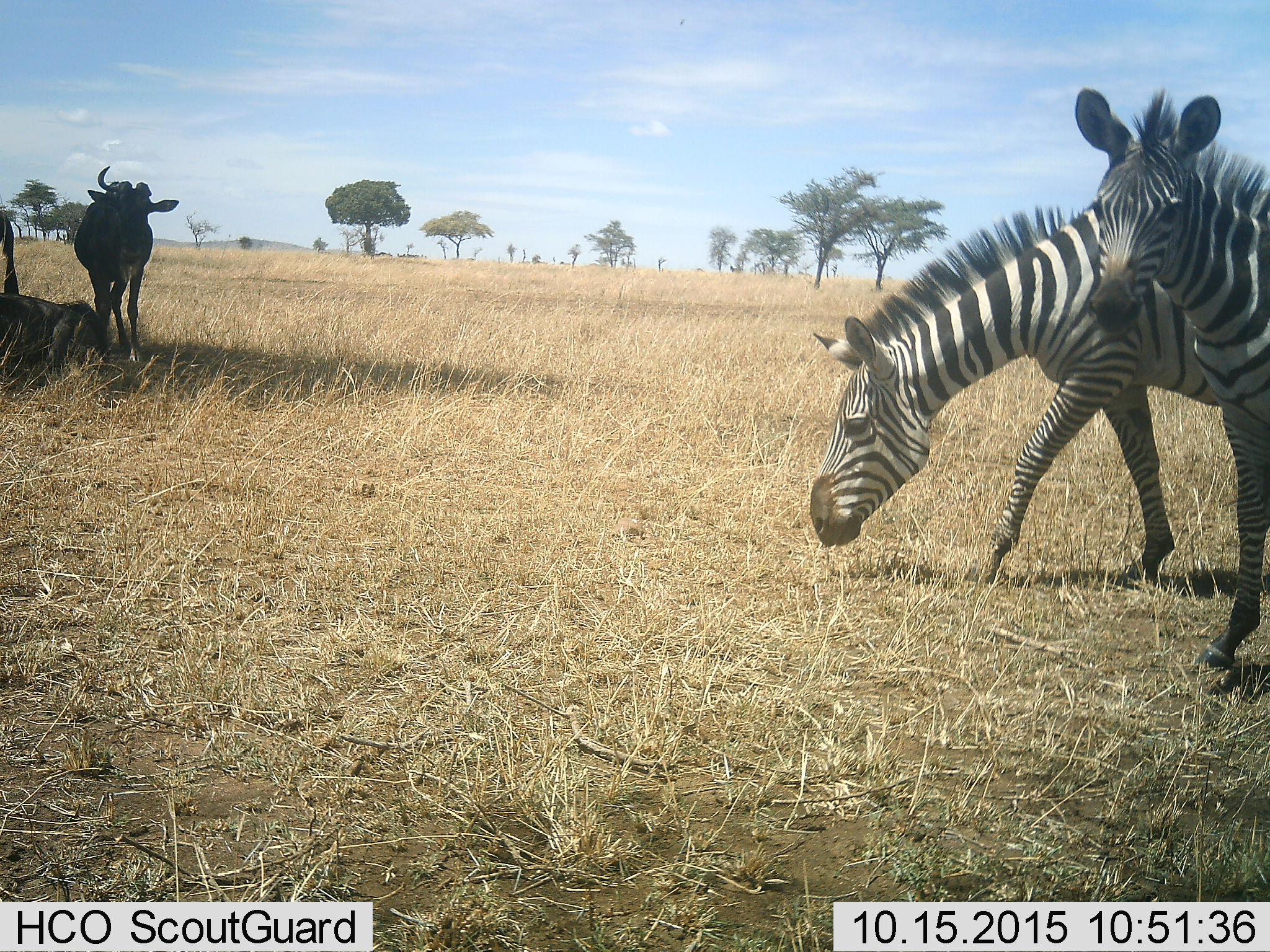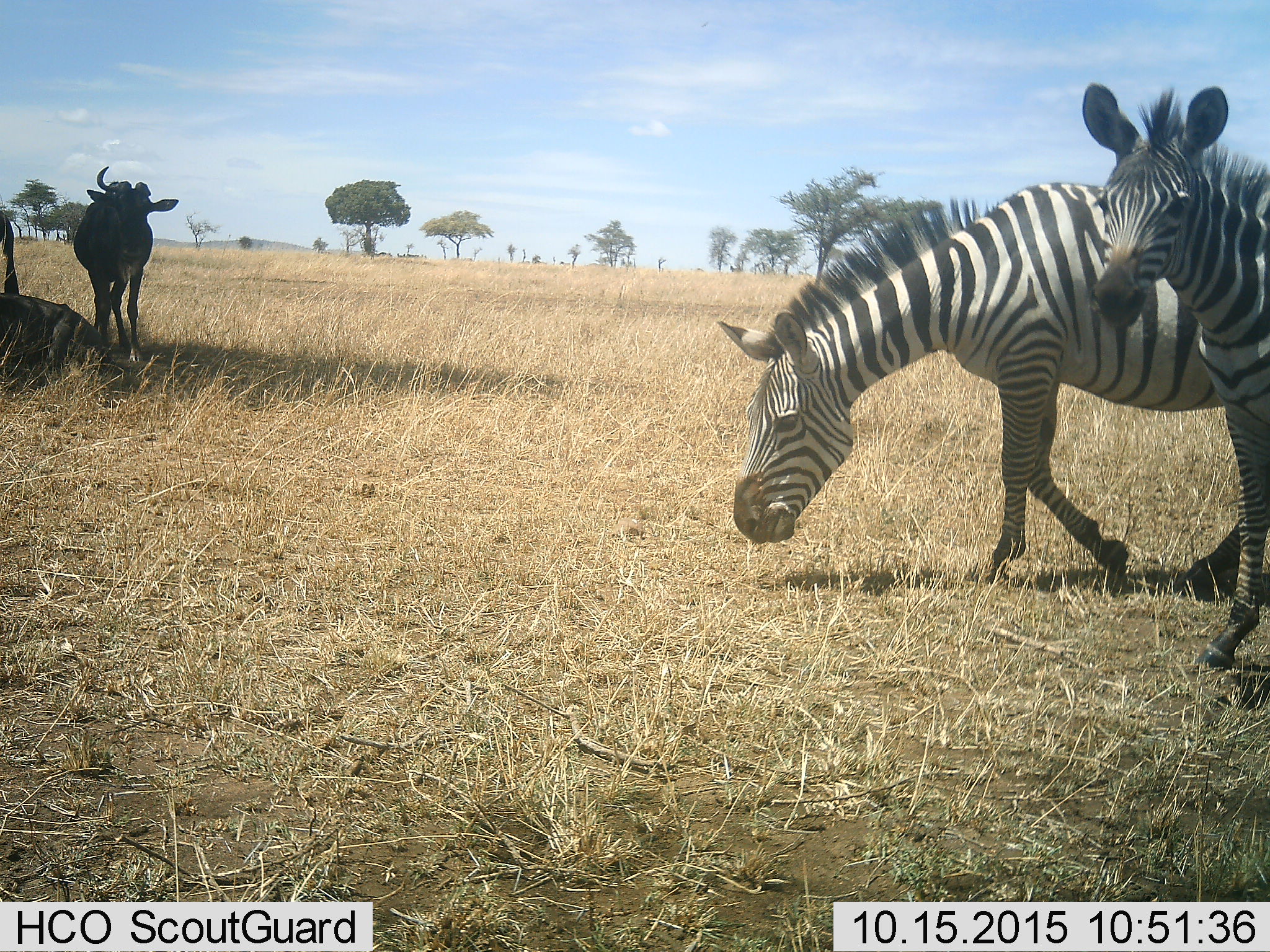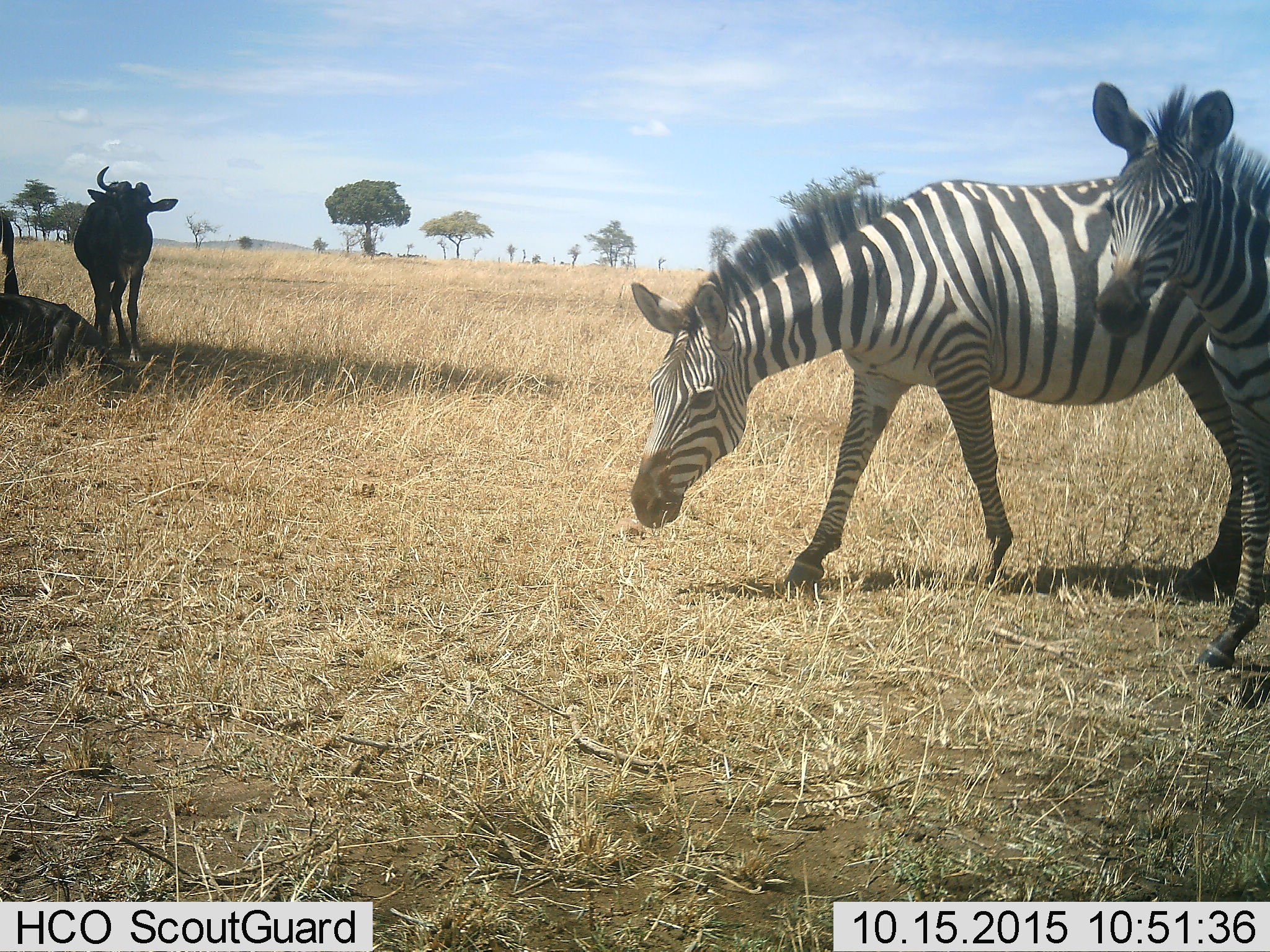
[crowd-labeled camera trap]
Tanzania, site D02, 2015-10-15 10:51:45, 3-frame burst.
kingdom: Animalia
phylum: Chordata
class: Mammalia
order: Artiodactyla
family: Bovidae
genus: Connochaetes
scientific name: Connochaetes taurinus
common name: blue wildebeest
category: wildebeest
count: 3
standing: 79%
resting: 93%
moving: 14%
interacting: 0%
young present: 0%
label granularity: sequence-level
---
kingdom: Animalia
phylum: Chordata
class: Mammalia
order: Perissodactyla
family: Equidae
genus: Equus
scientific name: Equus quagga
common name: plains zebra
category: zebra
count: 2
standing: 75%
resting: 0%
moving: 56%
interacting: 12%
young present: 6%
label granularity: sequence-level